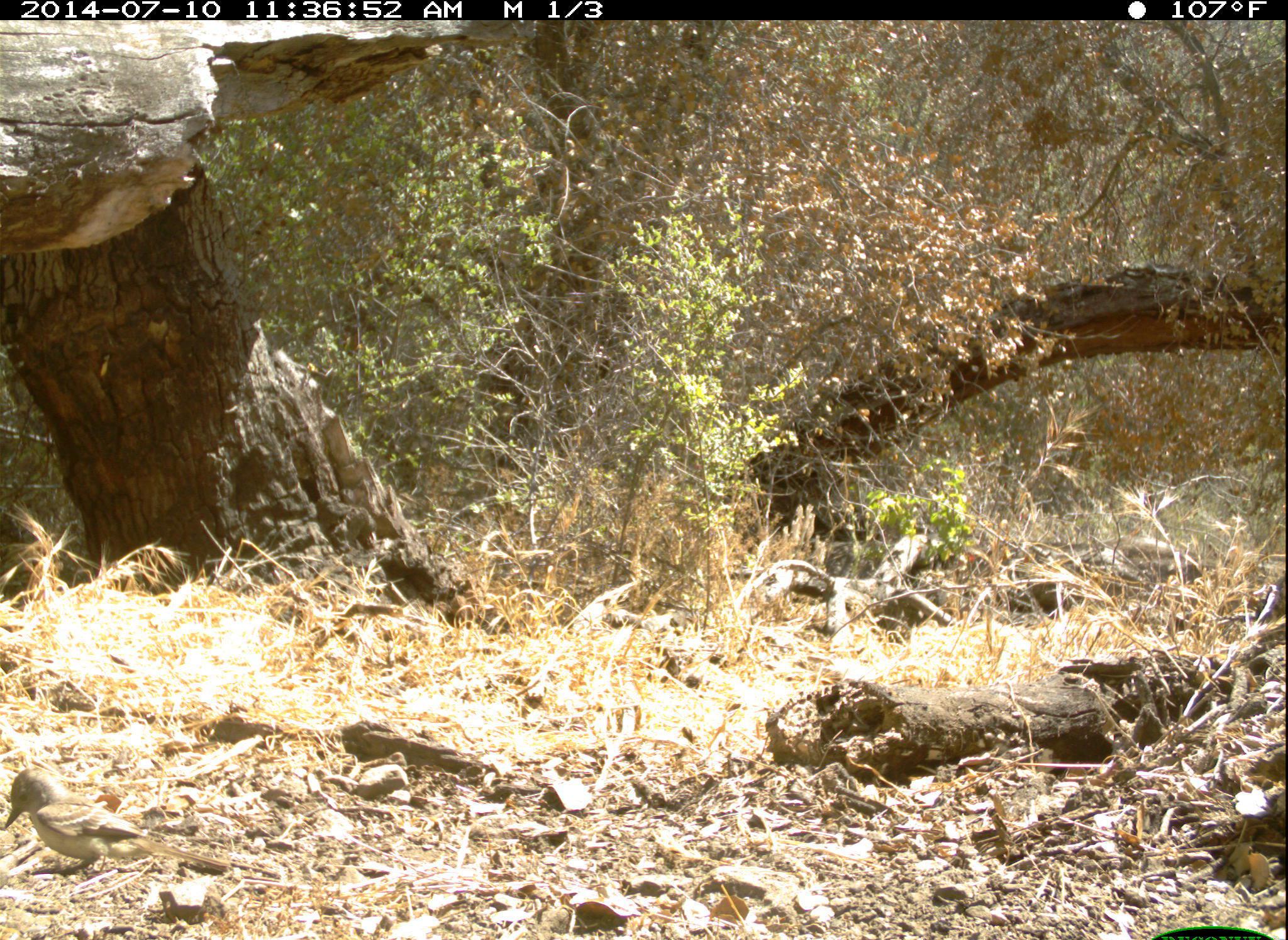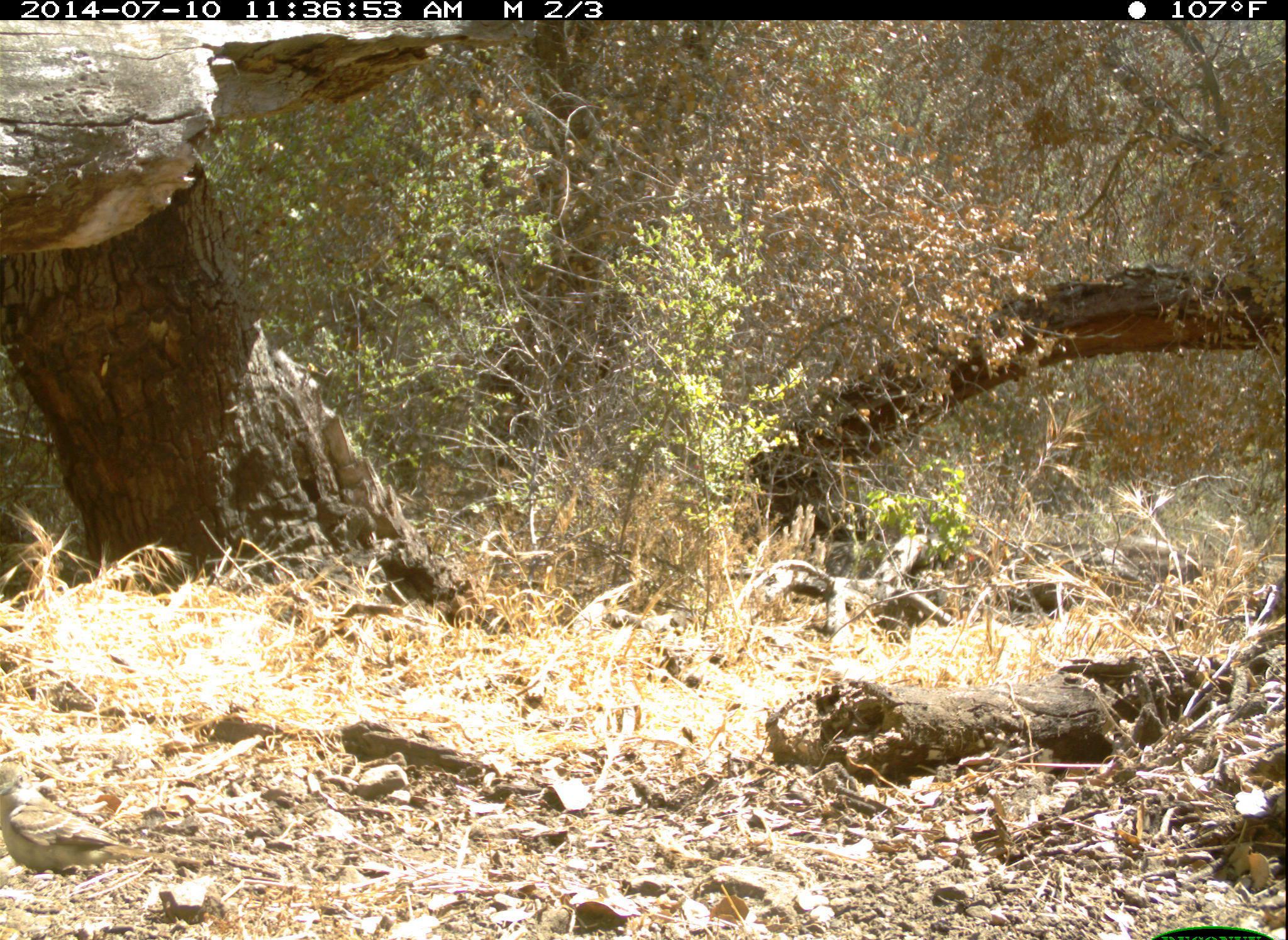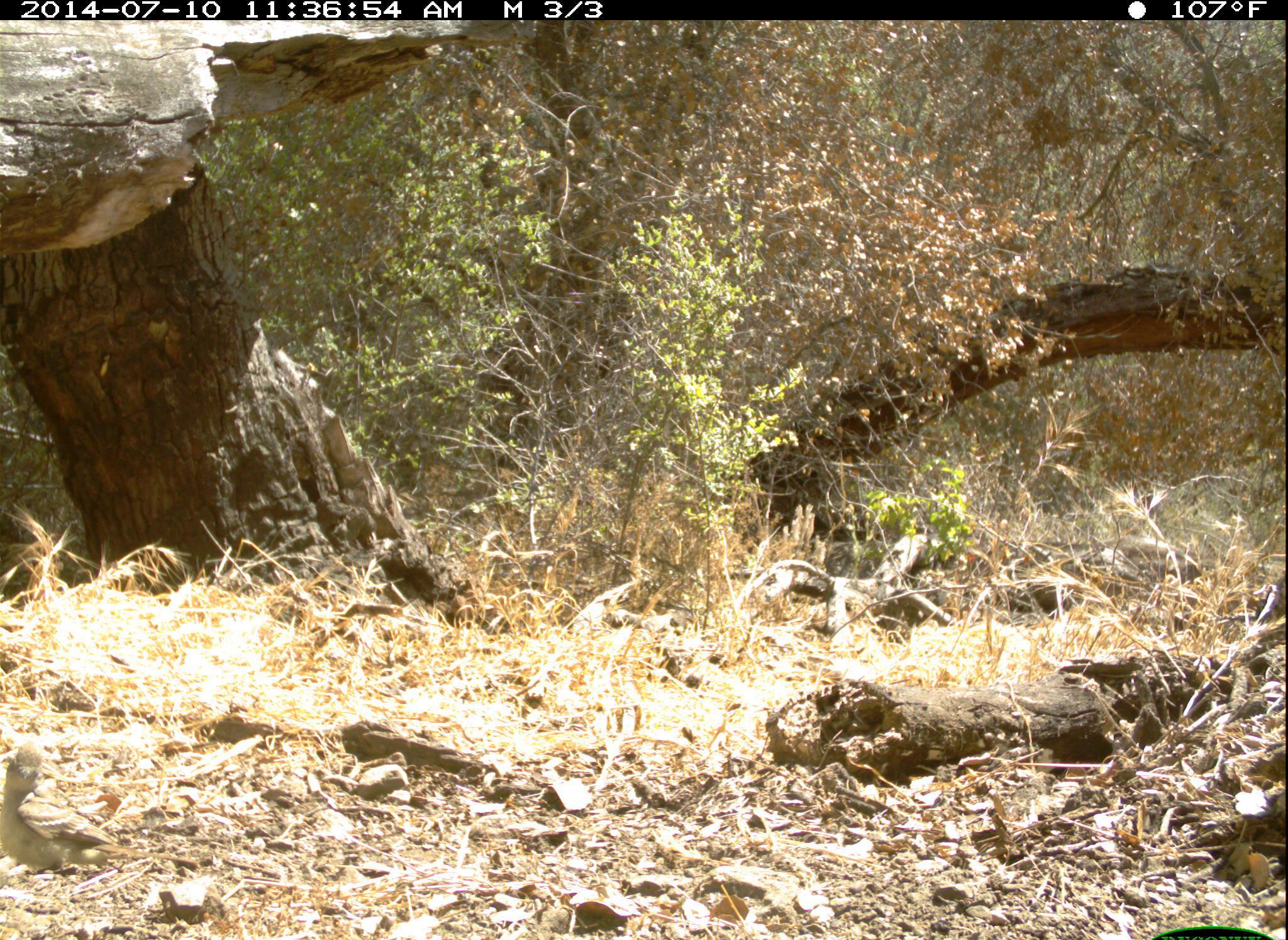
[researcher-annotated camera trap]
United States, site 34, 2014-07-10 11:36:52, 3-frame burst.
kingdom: Animalia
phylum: Chordata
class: Aves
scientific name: Aves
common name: bird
Bird (Aves).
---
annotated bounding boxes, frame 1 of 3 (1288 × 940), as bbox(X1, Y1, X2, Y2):
bird: bbox(0, 767, 231, 877)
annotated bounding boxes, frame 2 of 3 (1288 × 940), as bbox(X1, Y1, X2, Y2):
bird: bbox(0, 756, 199, 882)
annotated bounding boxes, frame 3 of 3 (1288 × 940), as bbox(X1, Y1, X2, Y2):
bird: bbox(0, 746, 201, 879)